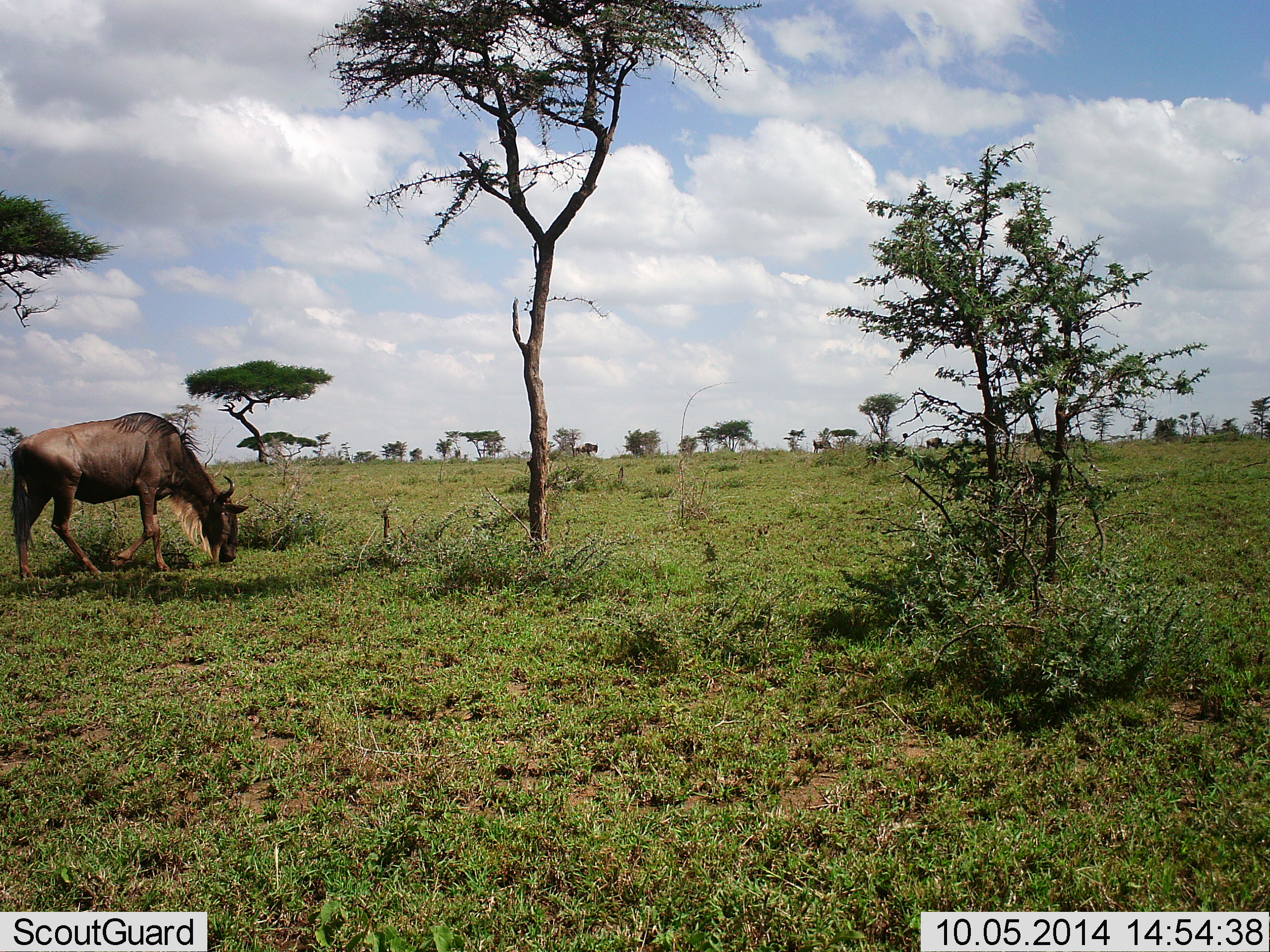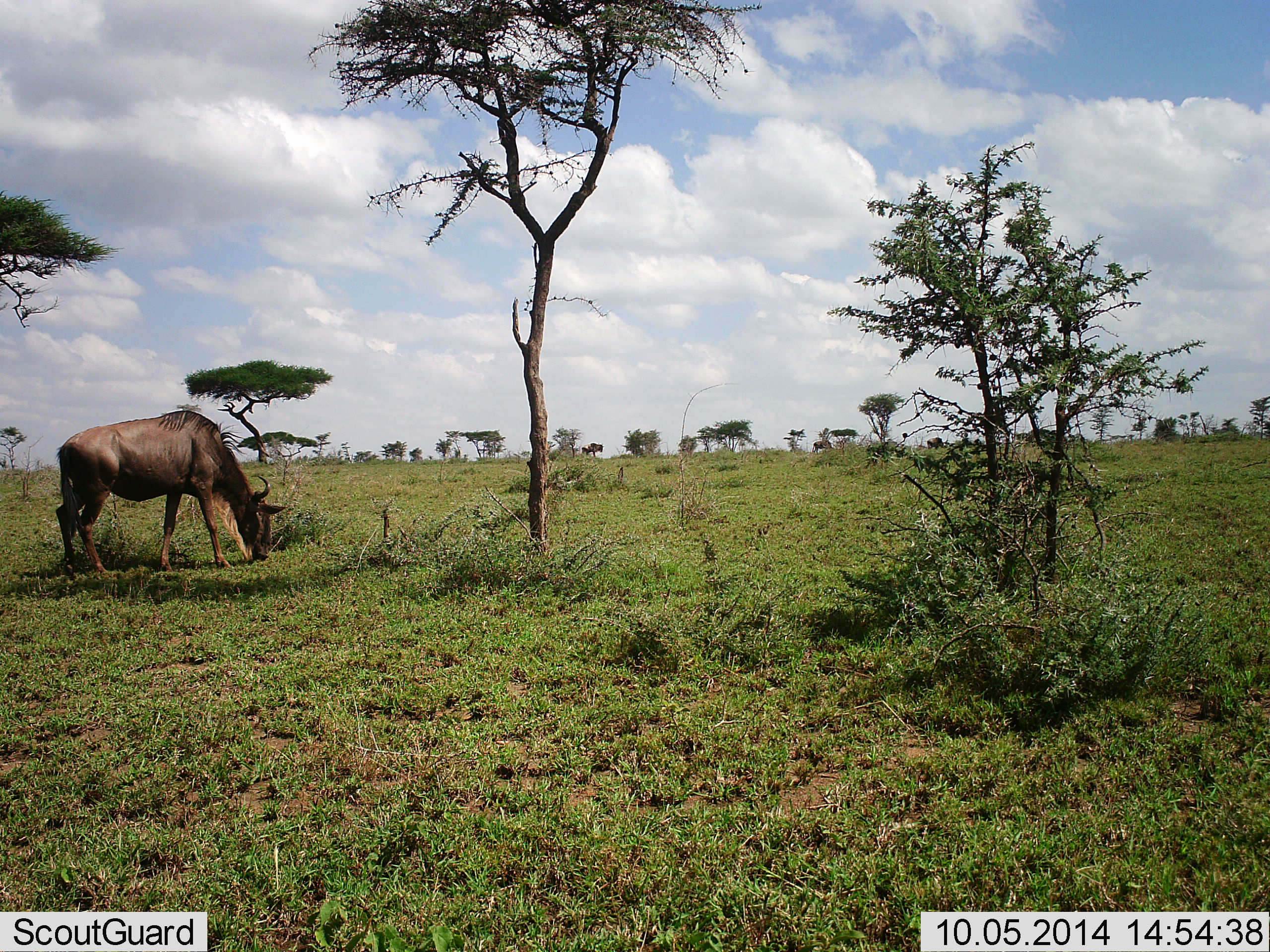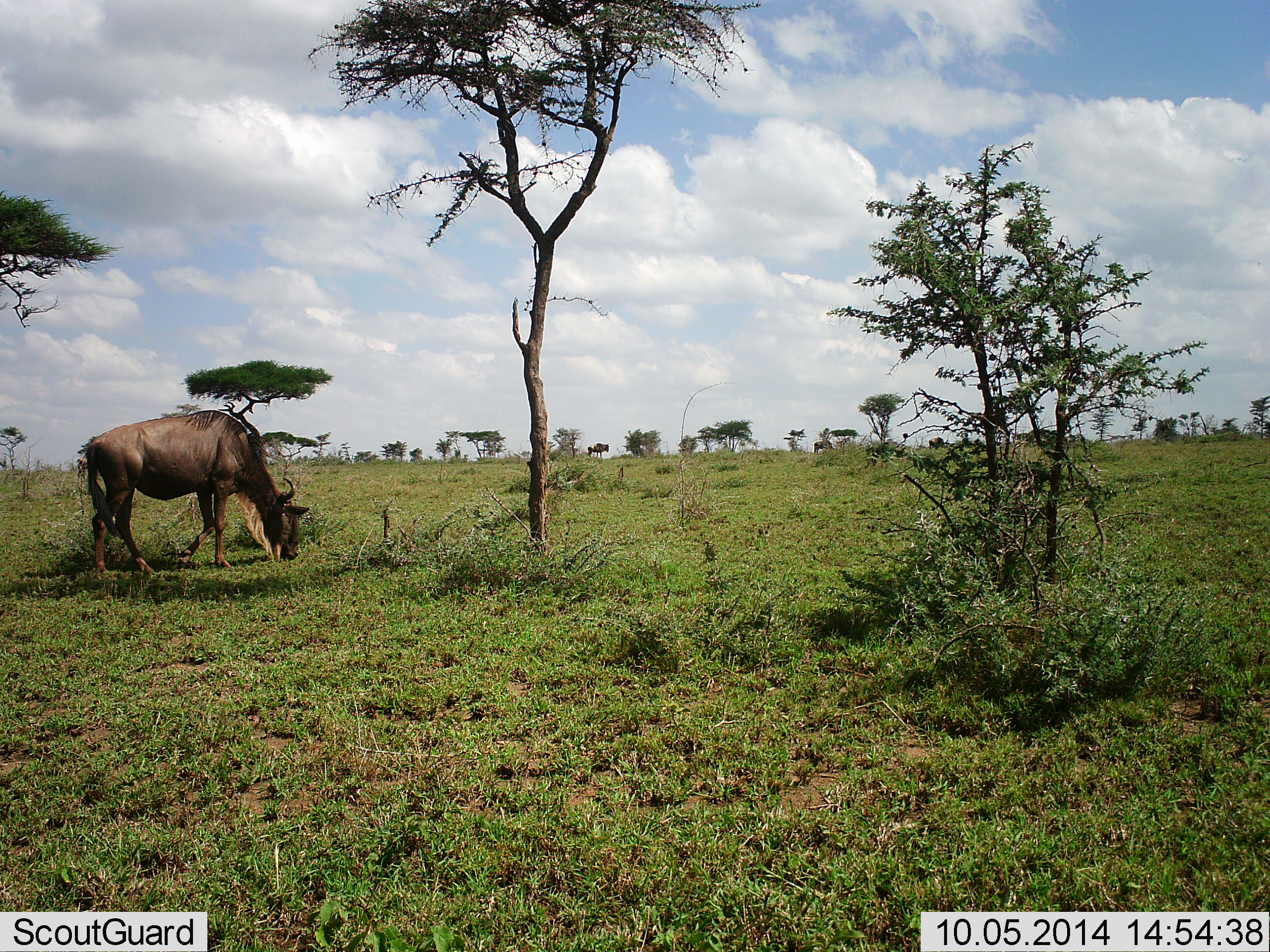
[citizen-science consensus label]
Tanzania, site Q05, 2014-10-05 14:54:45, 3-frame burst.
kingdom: Animalia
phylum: Chordata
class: Mammalia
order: Artiodactyla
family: Bovidae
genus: Connochaetes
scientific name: Connochaetes taurinus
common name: blue wildebeest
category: wildebeest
Wildebeest (blue wildebeest) (Connochaetes taurinus), count 2. Behavior (volunteer vote fractions): standing 20%, resting 0%, moving 50%, interacting 0%. Young present (vote fraction): 0%. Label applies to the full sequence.